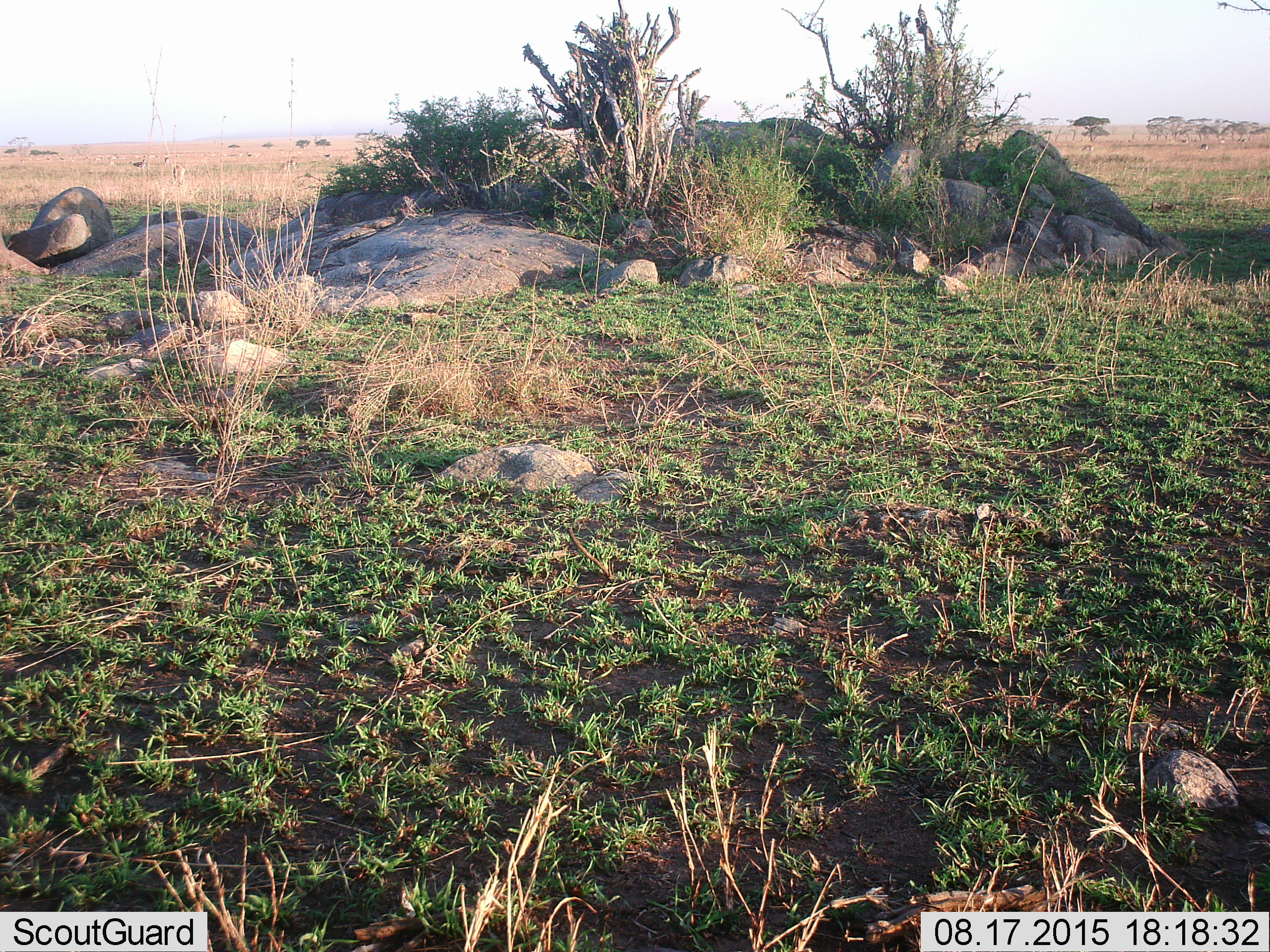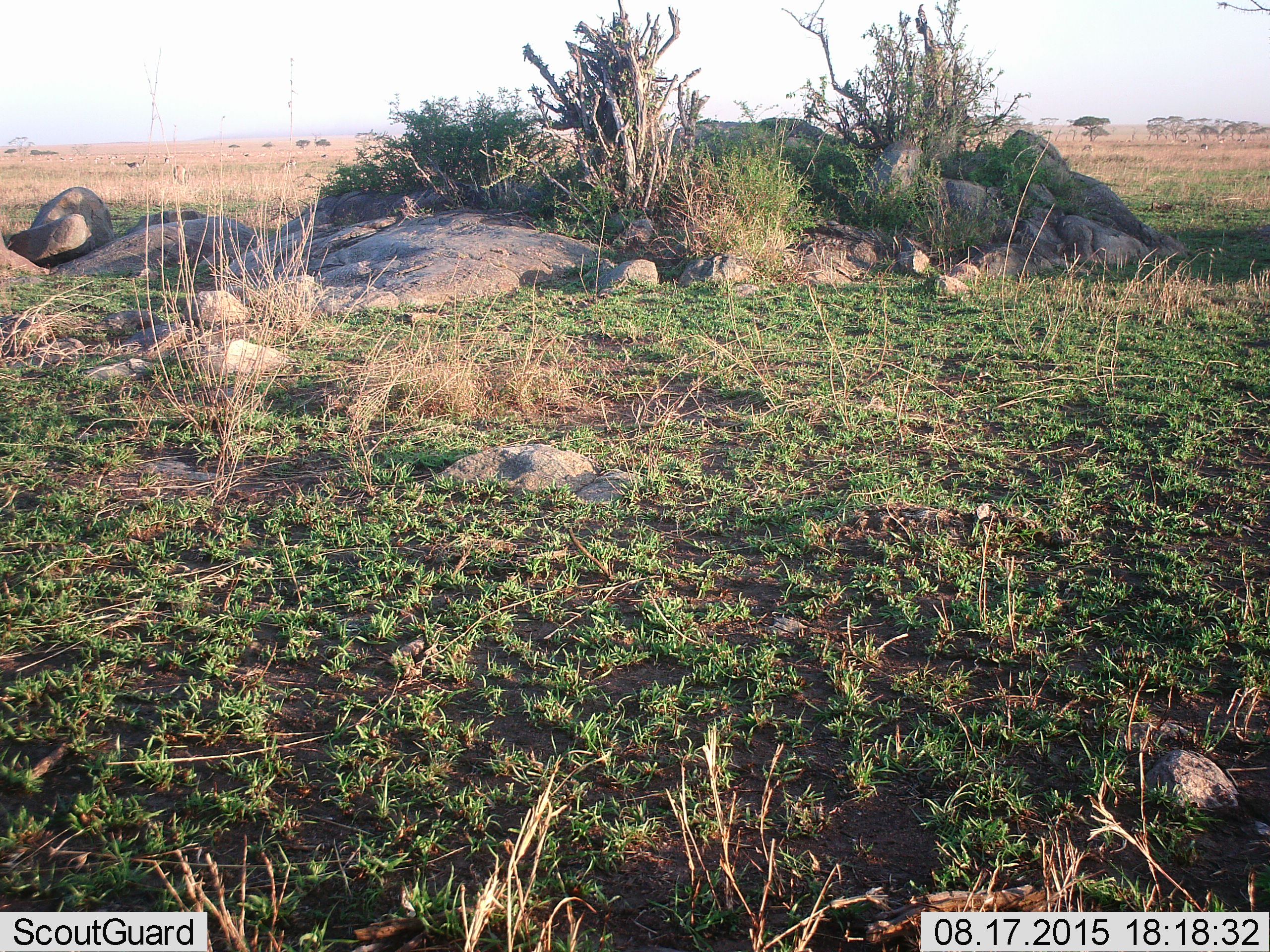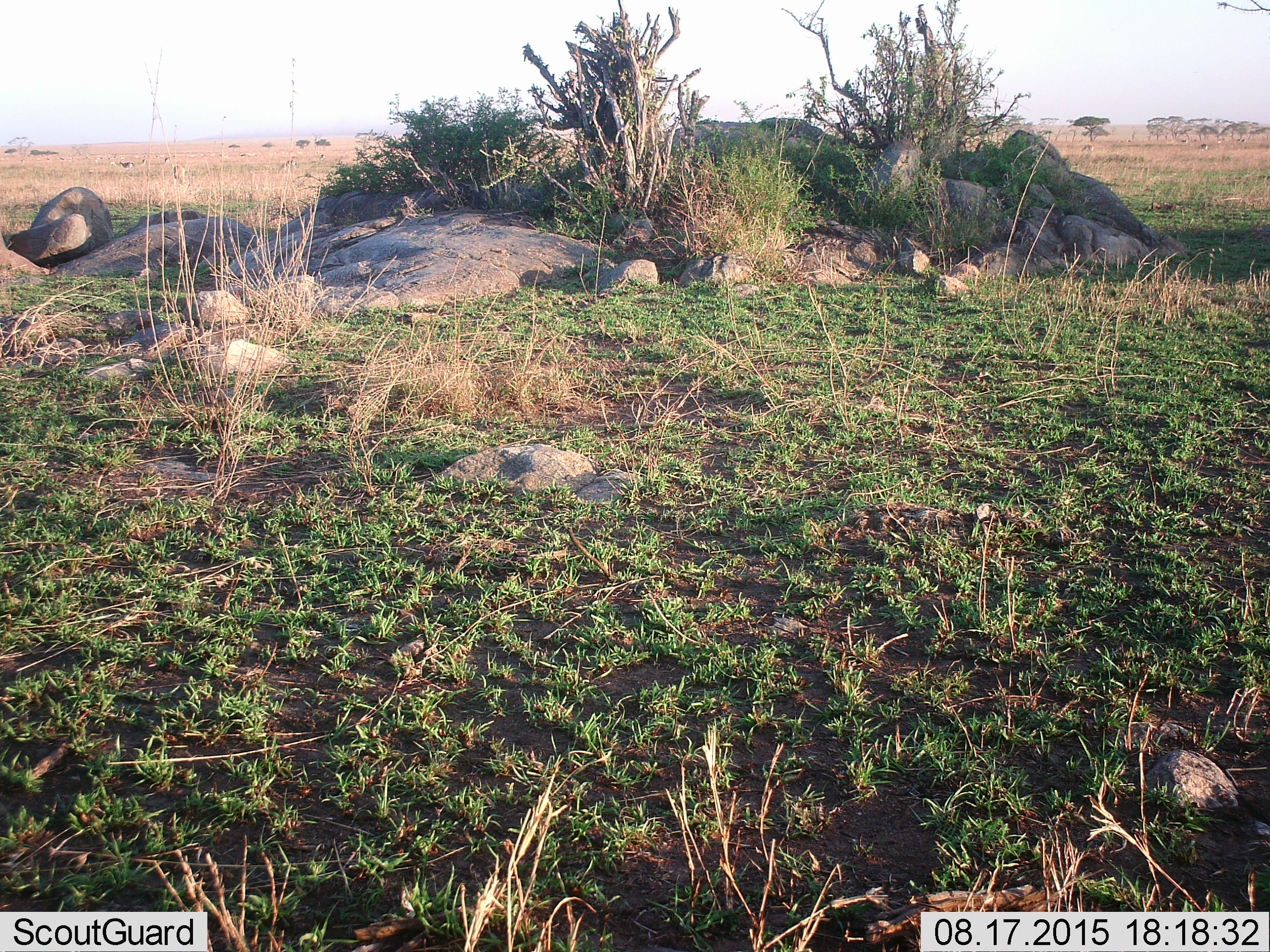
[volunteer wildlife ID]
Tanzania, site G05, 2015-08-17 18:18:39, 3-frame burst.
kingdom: Animalia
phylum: Chordata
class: Mammalia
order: Artiodactyla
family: Bovidae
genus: Eudorcas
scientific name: Eudorcas thomsonii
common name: thomson's gazelle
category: gazellethomsons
Gazellethomsons (thomson's gazelle) (Eudorcas thomsonii), count 11-50. Behavior (volunteer vote fractions): standing 88%, resting 0%, moving 88%, interacting 0%. Young present (vote fraction): 0%. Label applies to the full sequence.